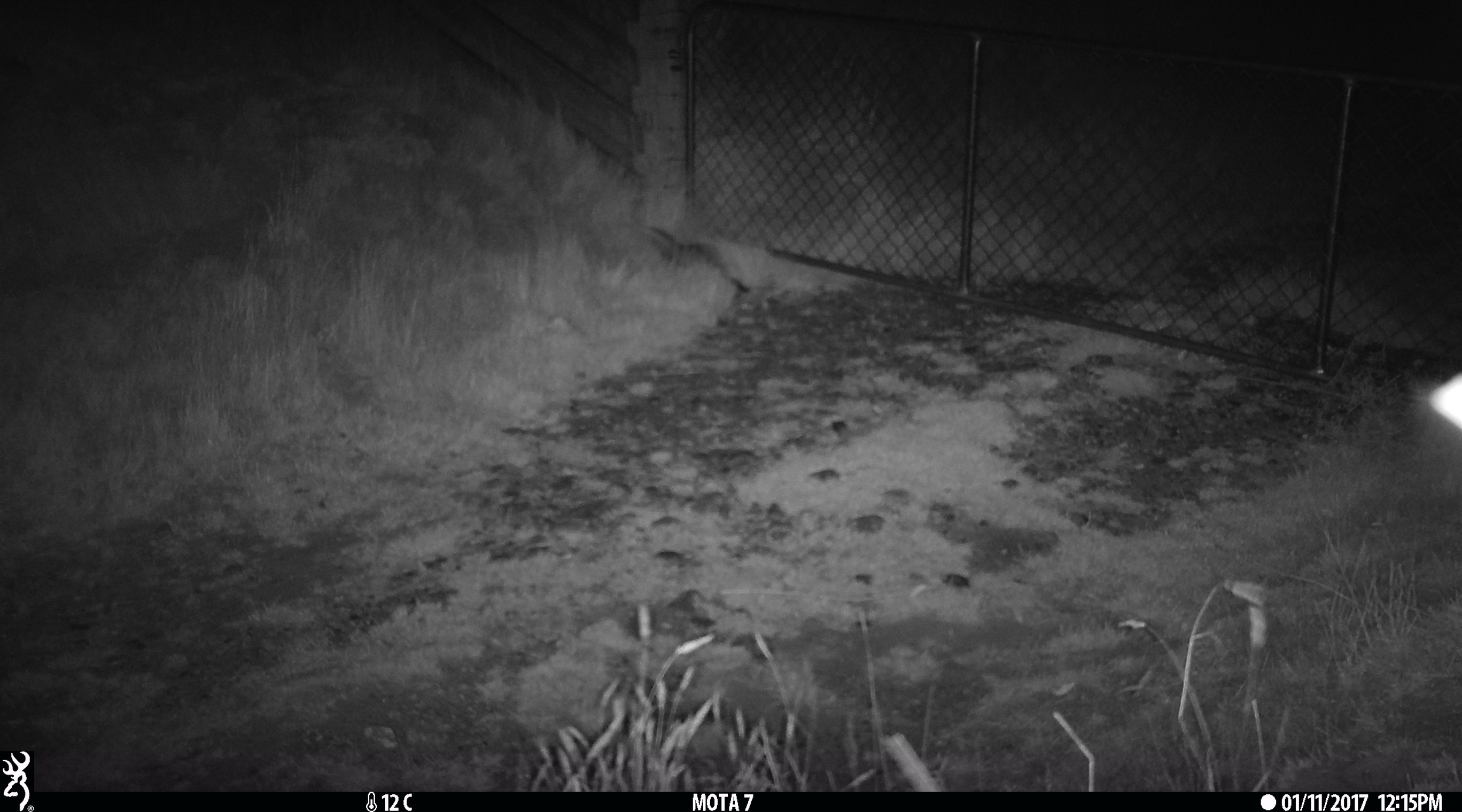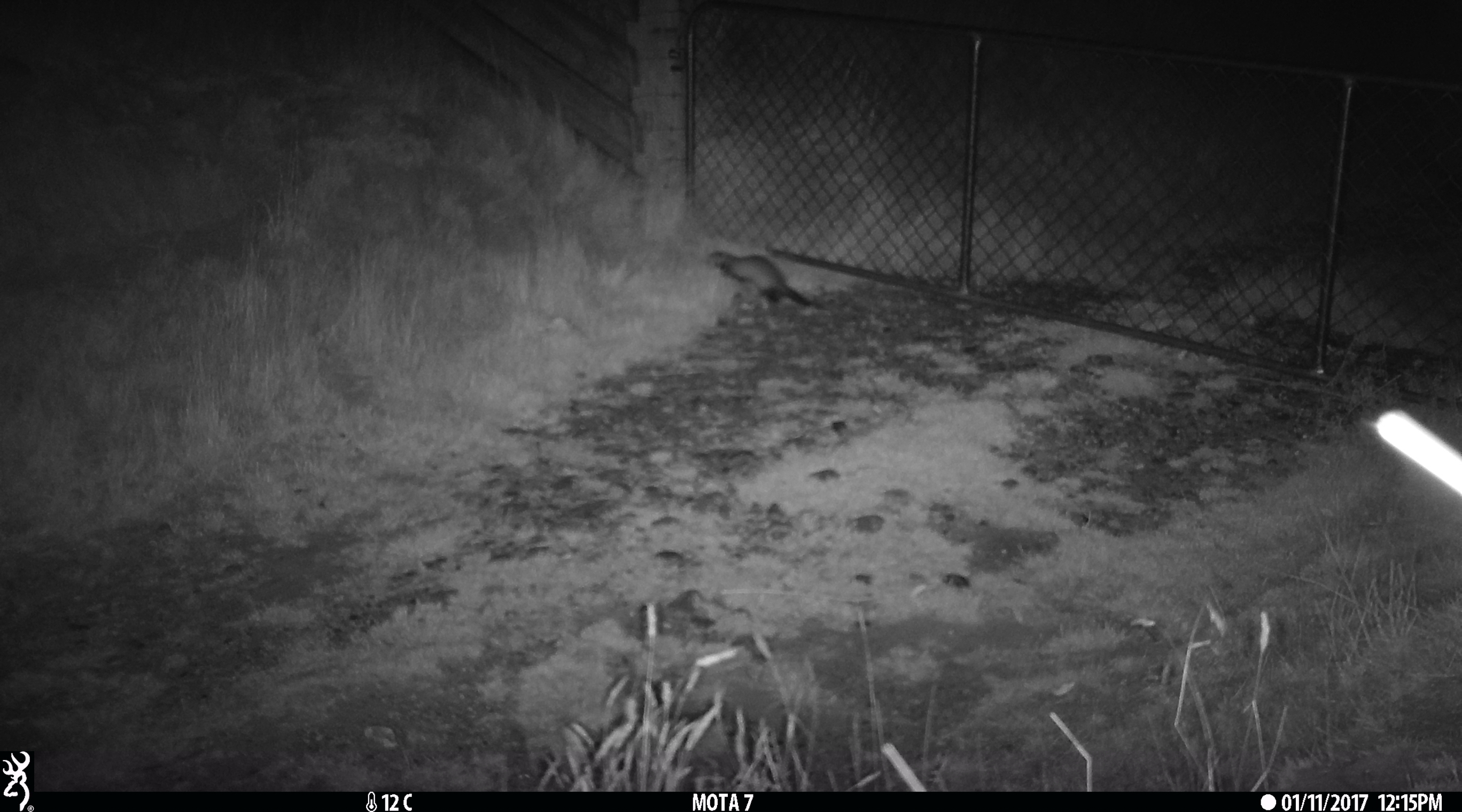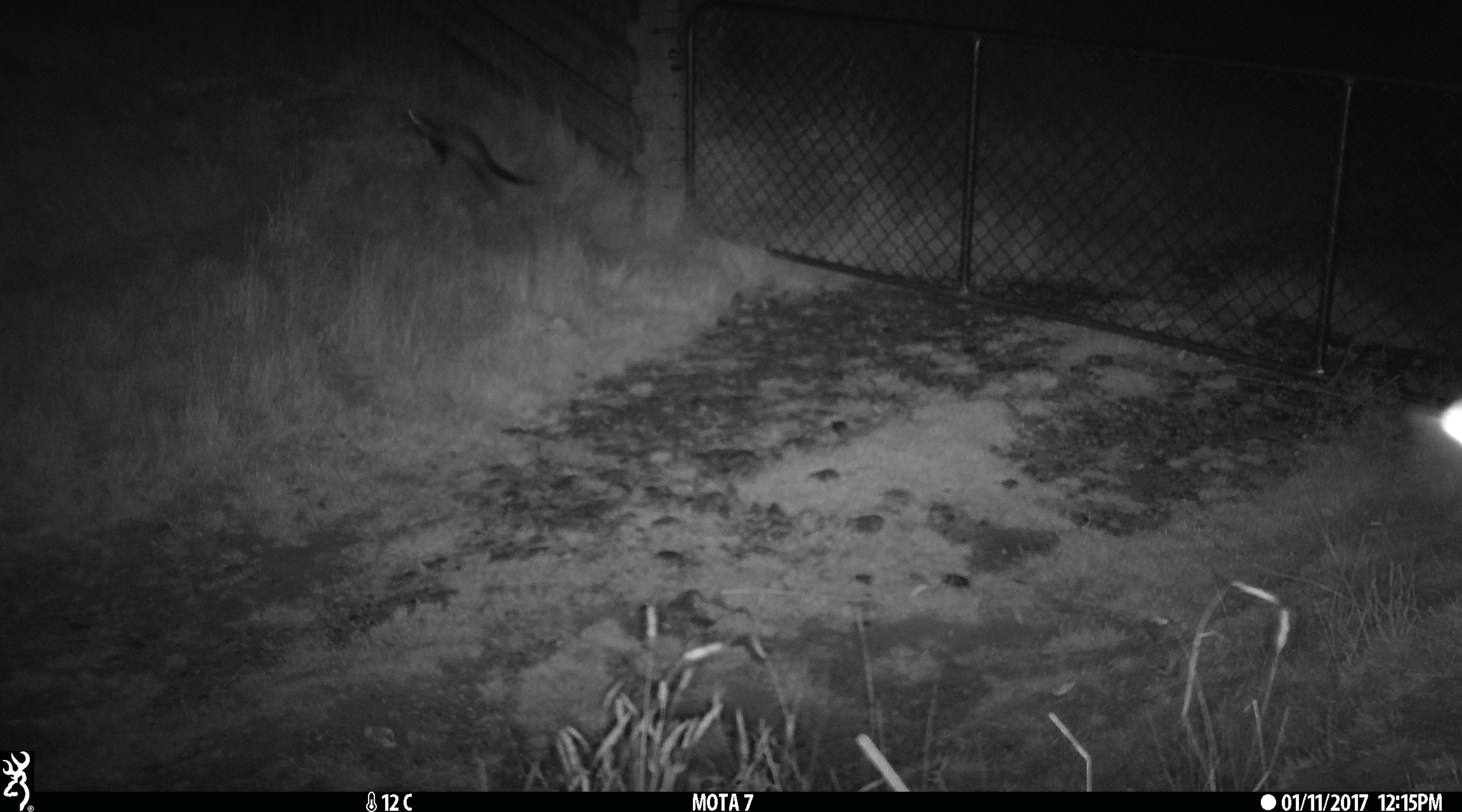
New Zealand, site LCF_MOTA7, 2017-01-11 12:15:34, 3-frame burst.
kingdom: Animalia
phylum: Chordata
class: Mammalia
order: Carnivora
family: Mustelidae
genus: Mustela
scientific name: Mustela furo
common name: ferret